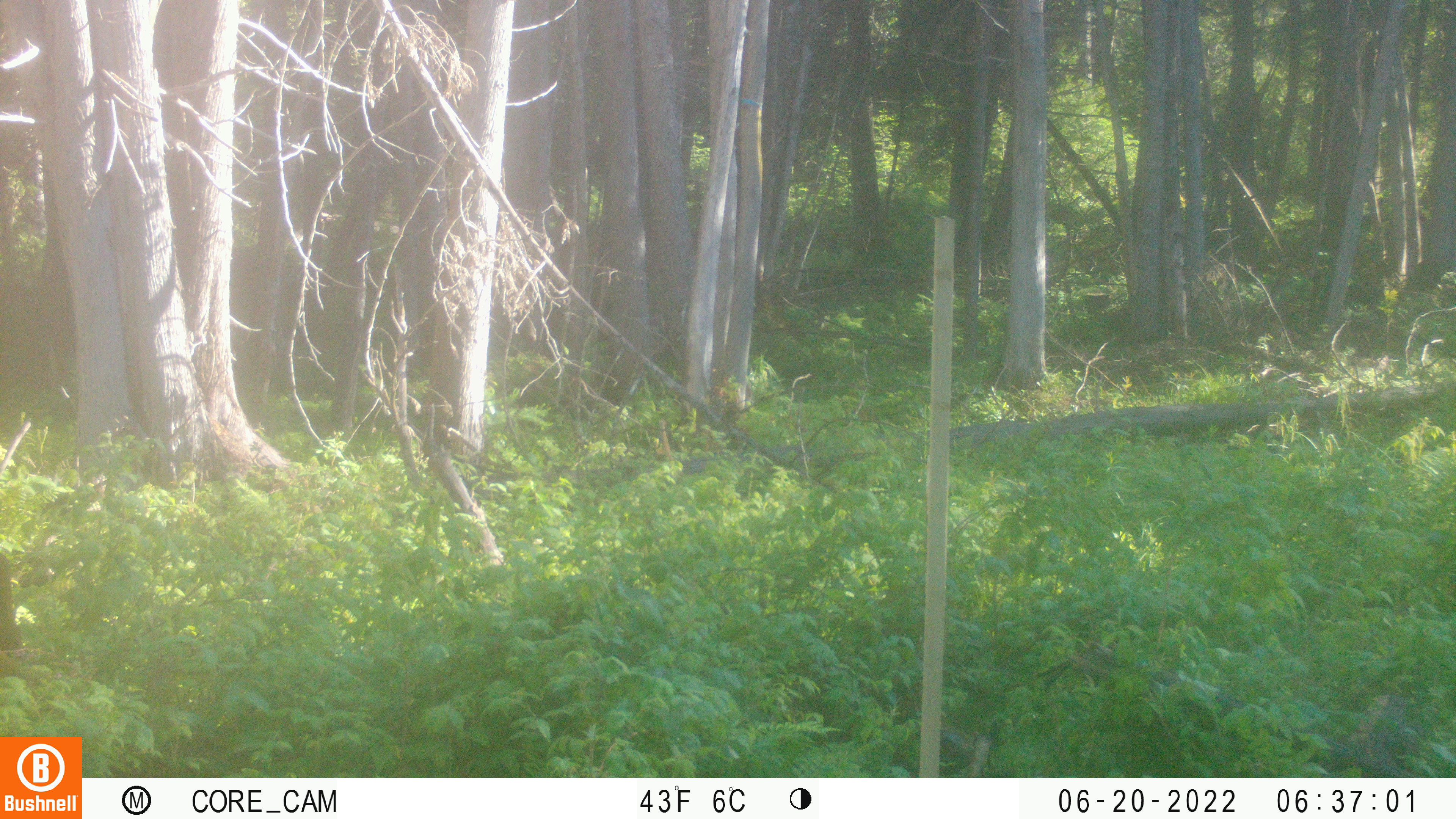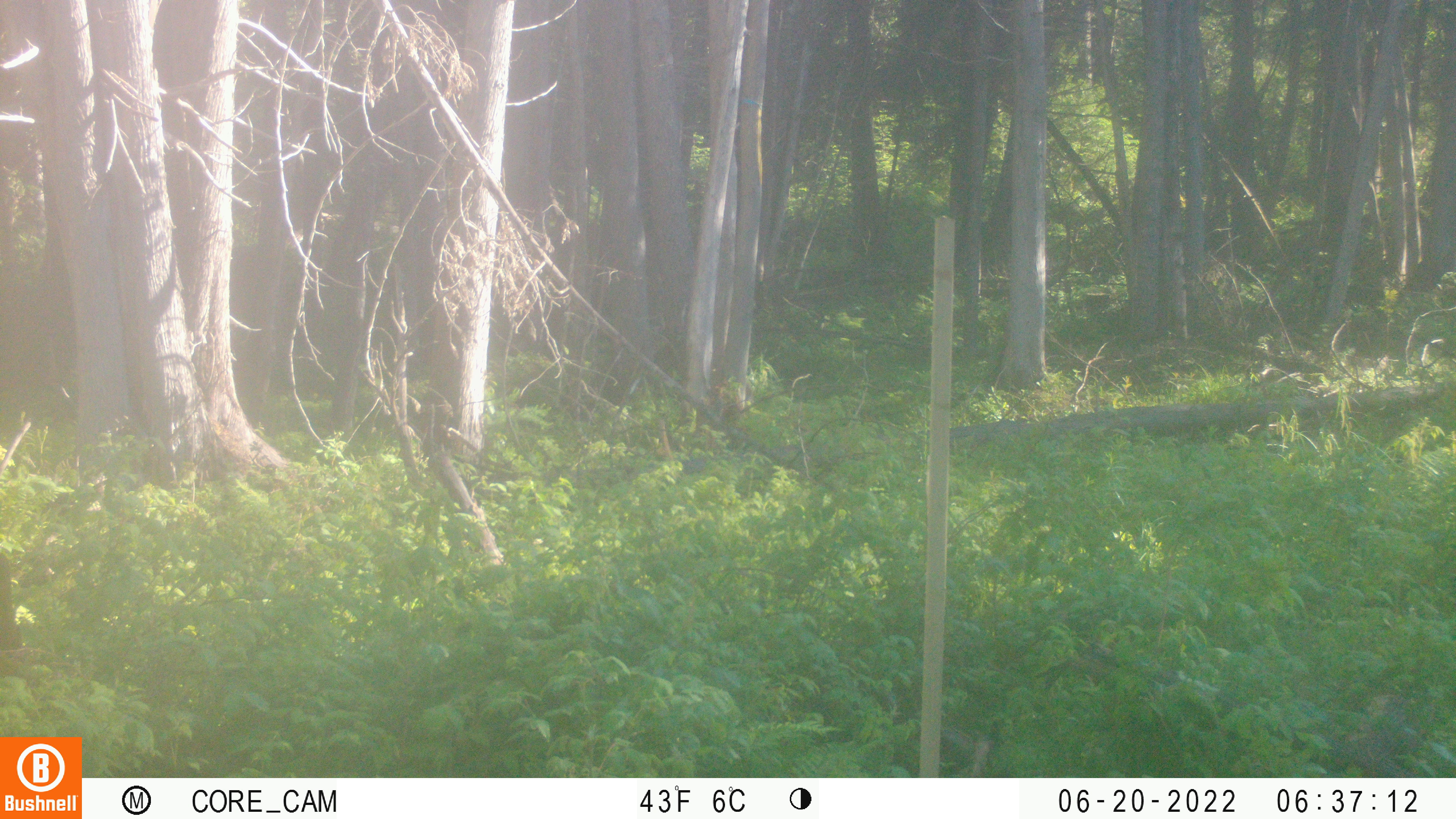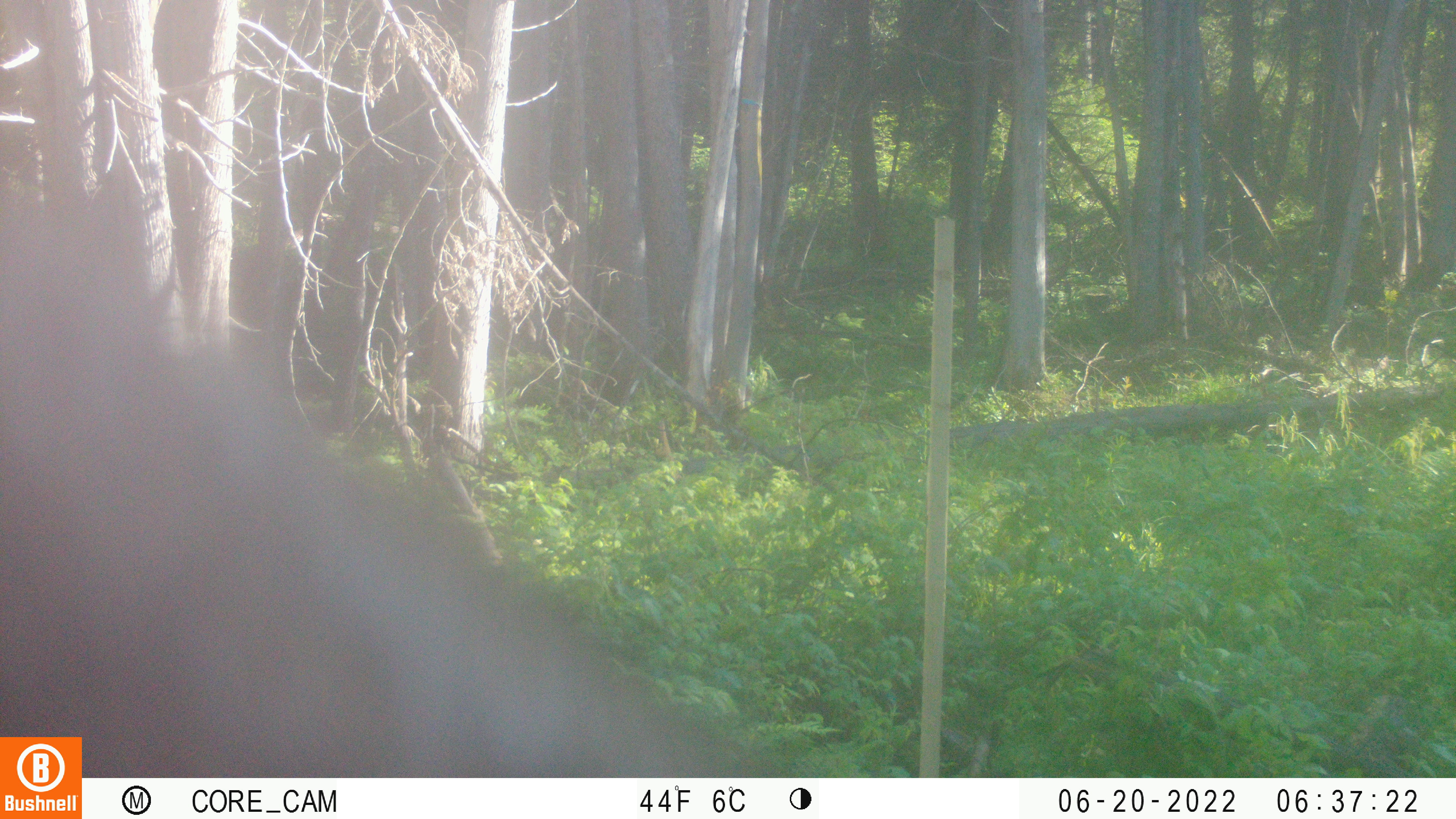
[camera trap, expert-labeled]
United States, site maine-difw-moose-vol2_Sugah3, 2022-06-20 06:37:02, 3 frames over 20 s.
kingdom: Animalia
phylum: Chordata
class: Mammalia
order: Artiodactyla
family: Cervidae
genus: Alces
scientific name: Alces alces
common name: moose